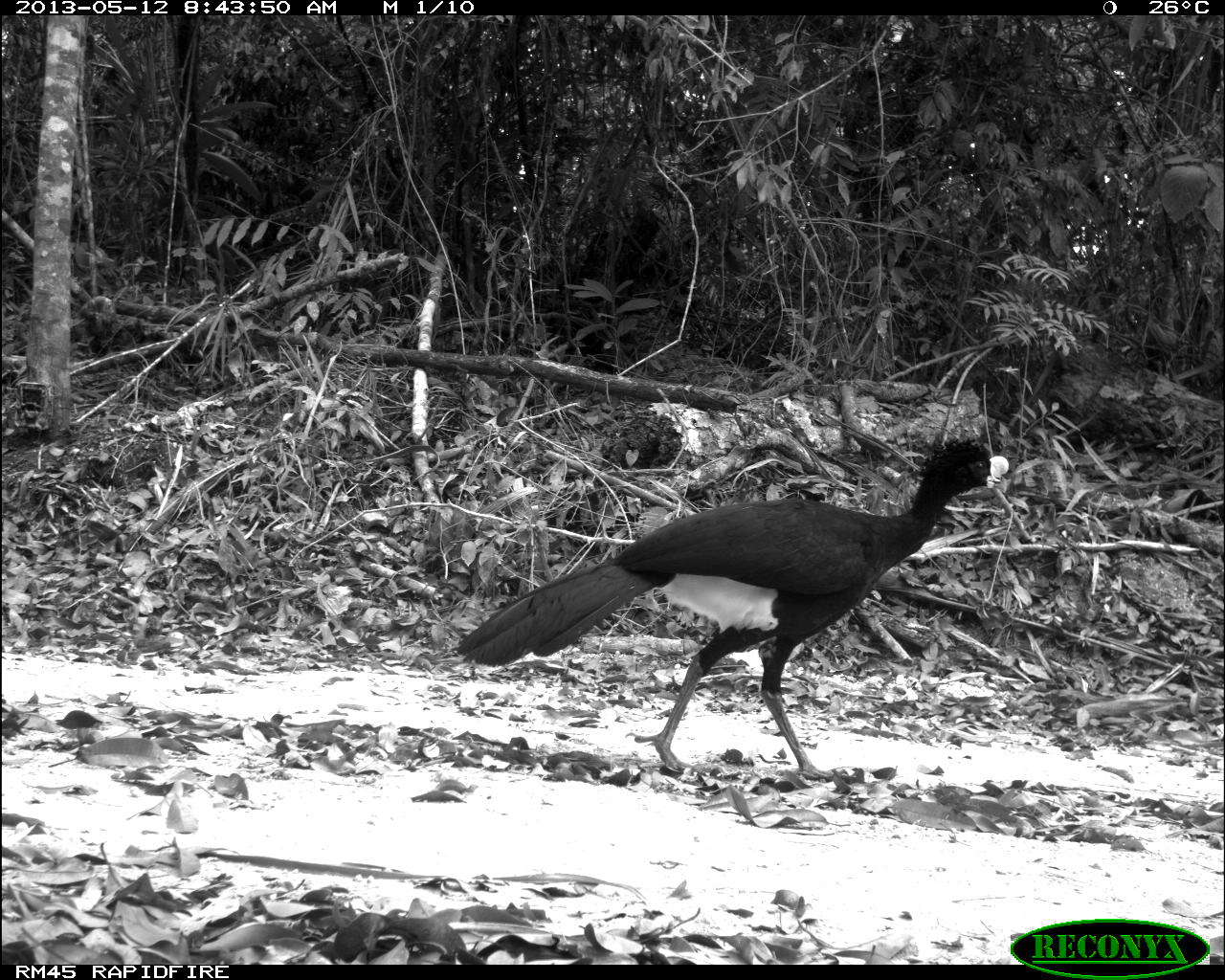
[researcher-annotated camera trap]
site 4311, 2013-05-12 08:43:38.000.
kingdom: Animalia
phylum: Chordata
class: Aves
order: Galliformes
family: Cracidae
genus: Crax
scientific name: Crax rubra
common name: great curassow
Crax rubra (great curassow), count 1, sex male.